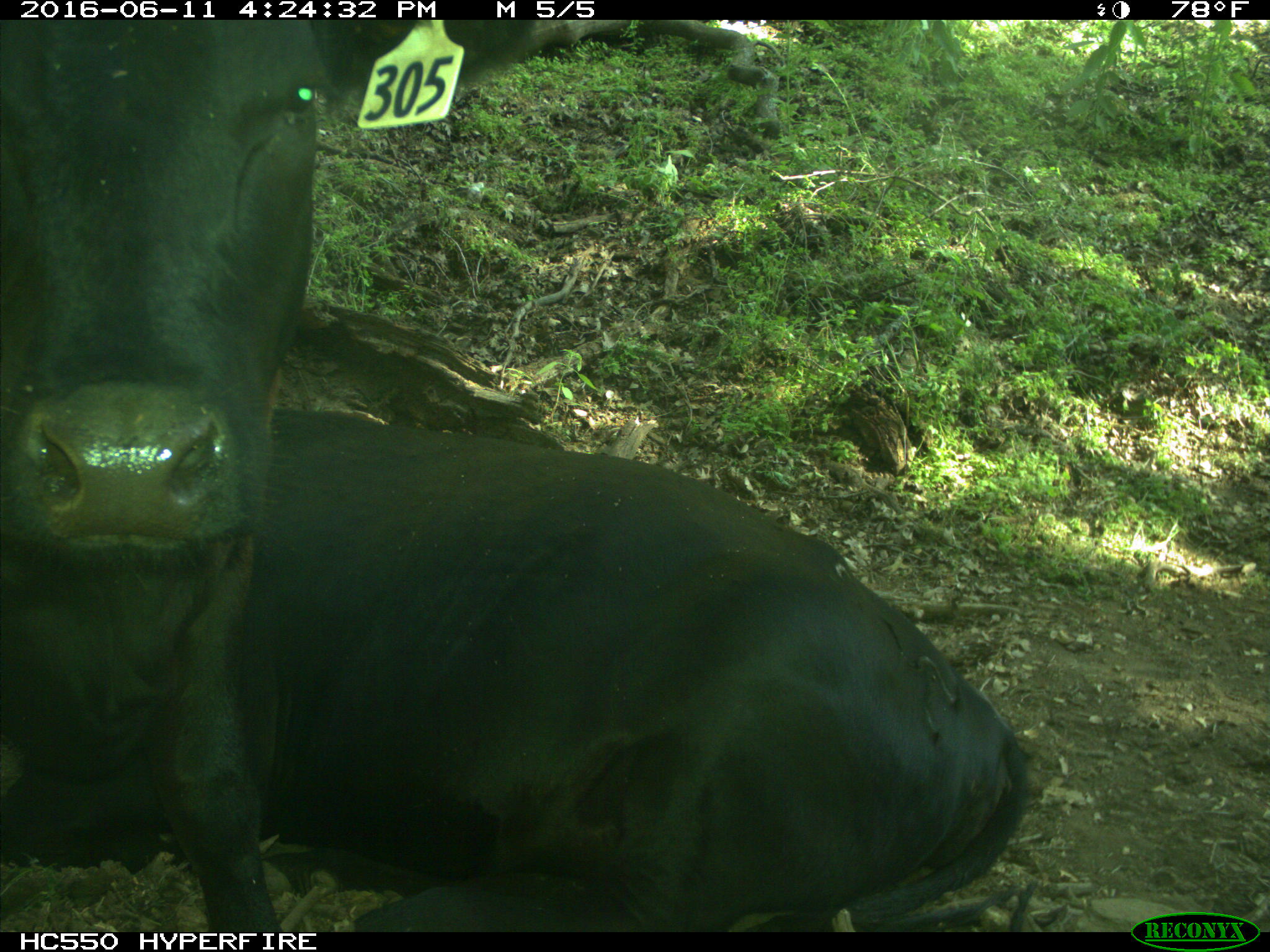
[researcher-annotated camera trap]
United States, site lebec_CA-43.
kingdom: Animalia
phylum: Chordata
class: Mammalia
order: Artiodactyla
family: Bovidae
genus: Bos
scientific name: Bos taurus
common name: domestic cow